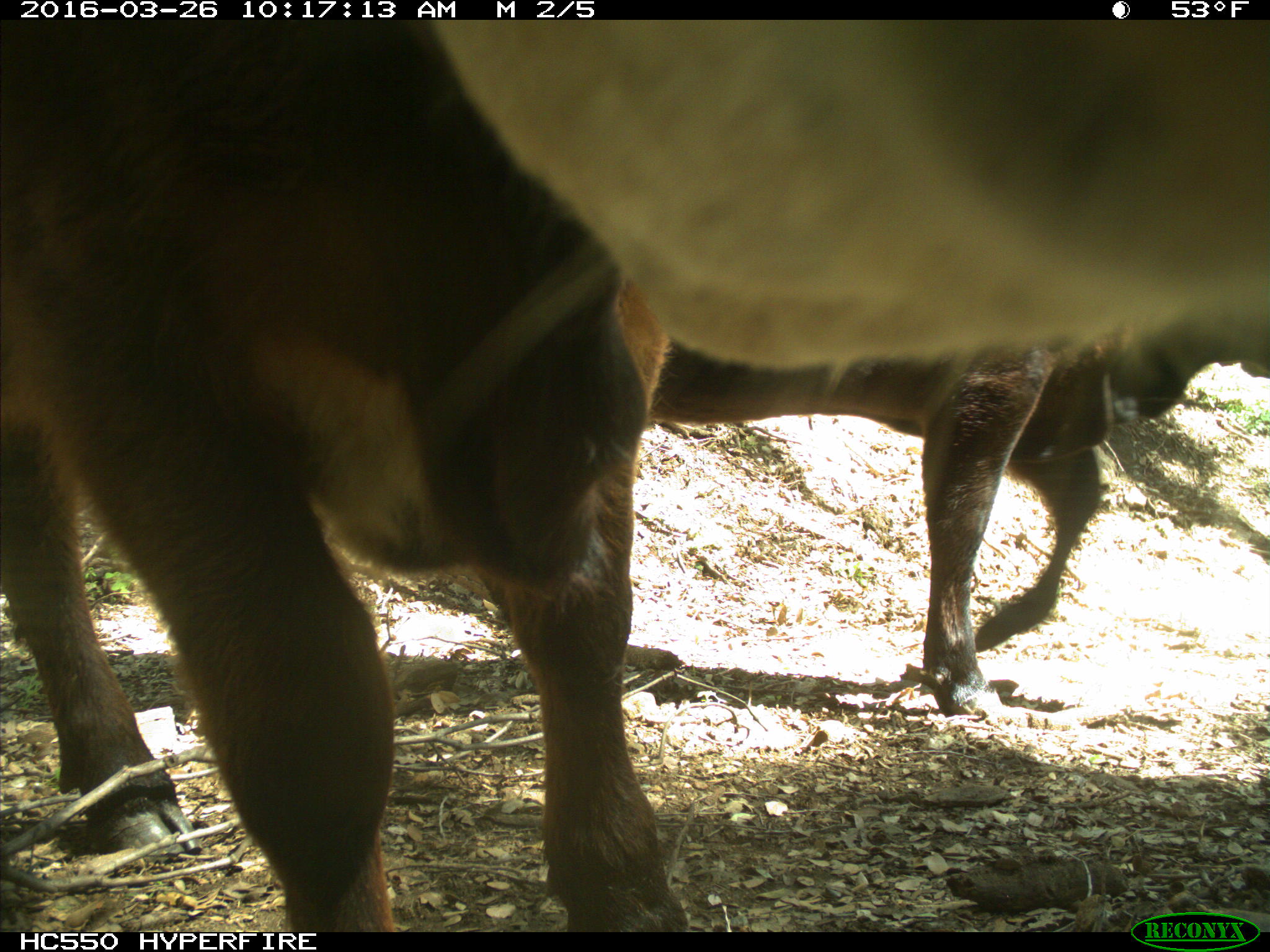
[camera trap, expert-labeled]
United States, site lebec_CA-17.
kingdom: Animalia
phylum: Chordata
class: Mammalia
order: Artiodactyla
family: Bovidae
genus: Bos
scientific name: Bos taurus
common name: domestic cow